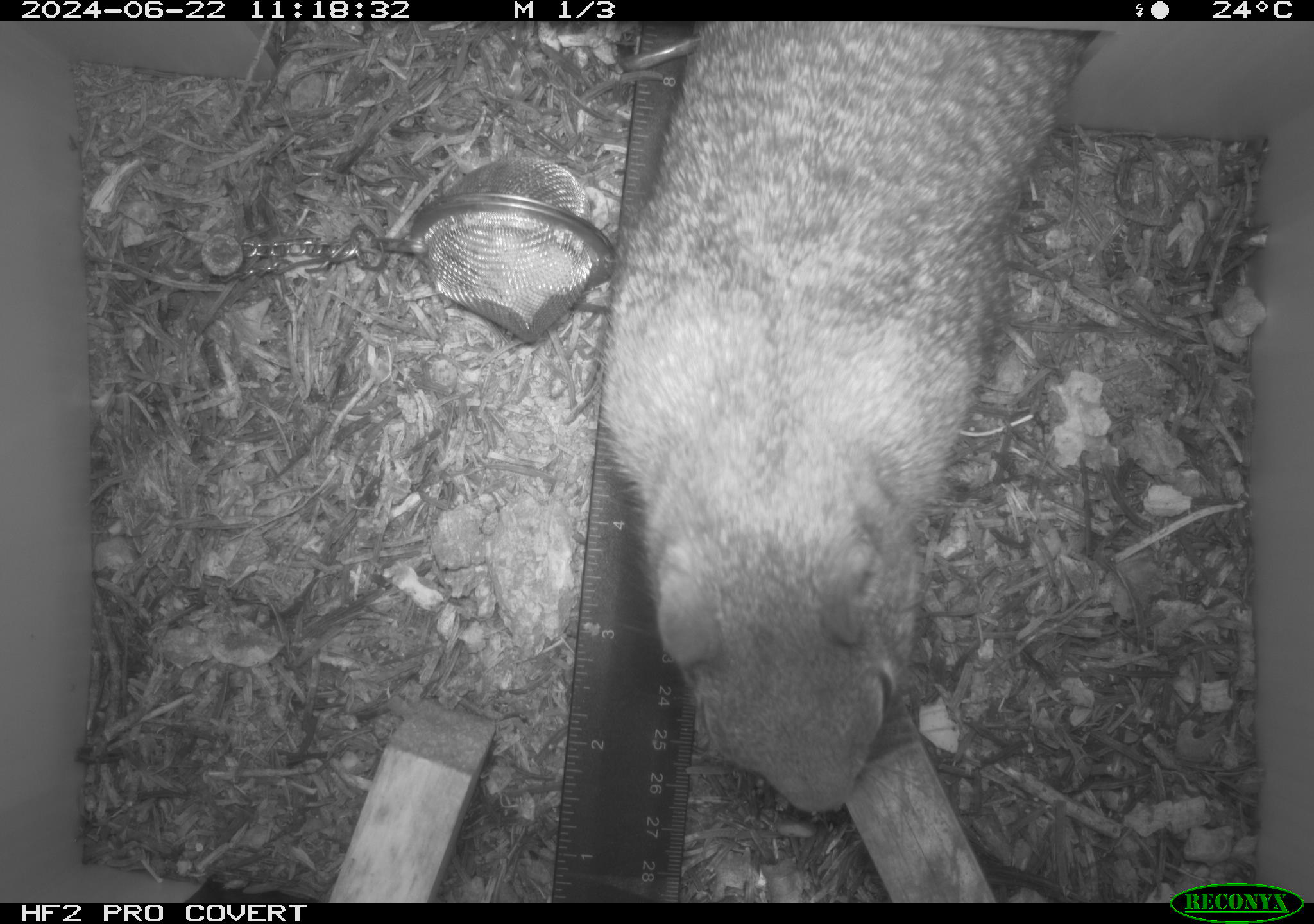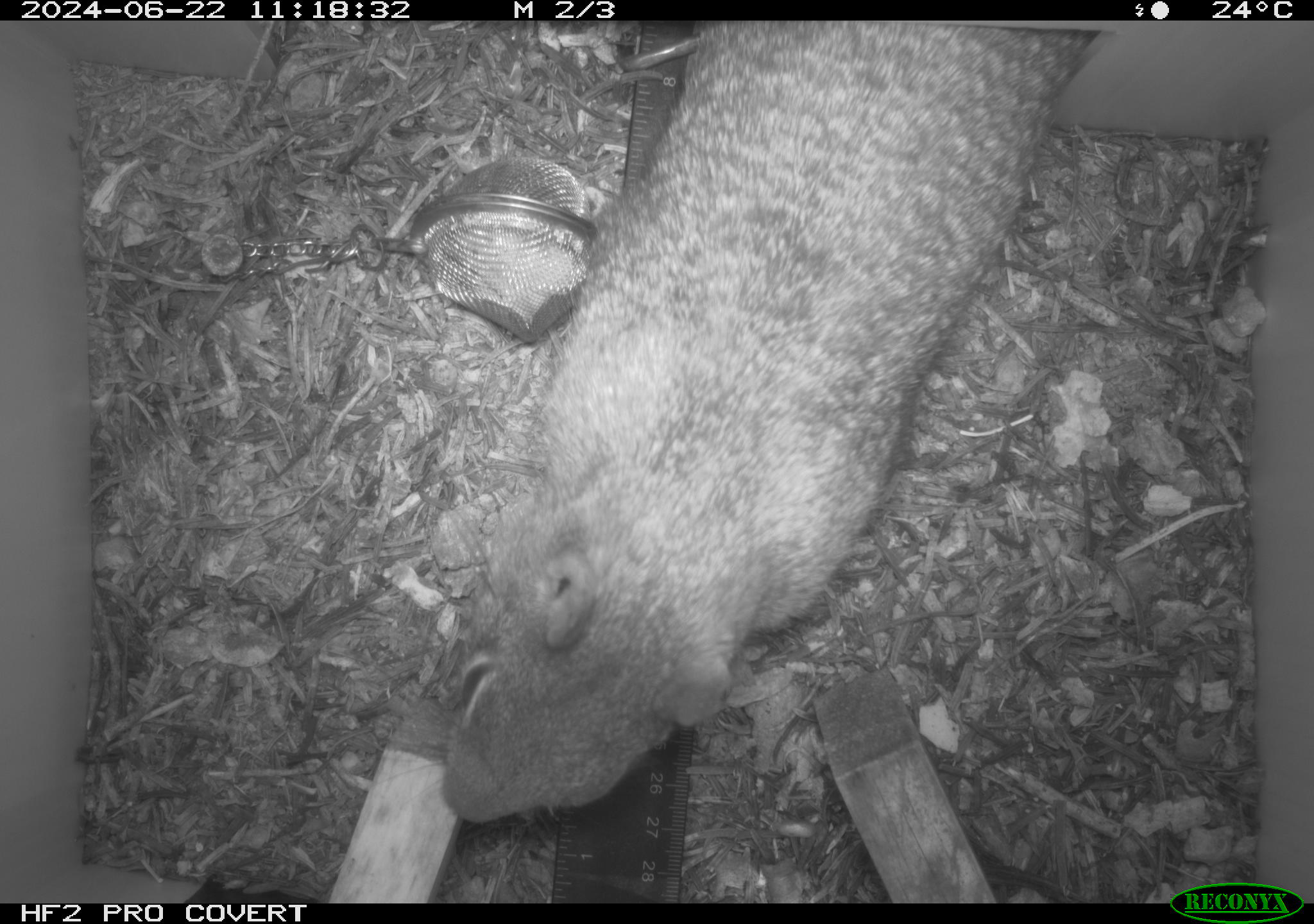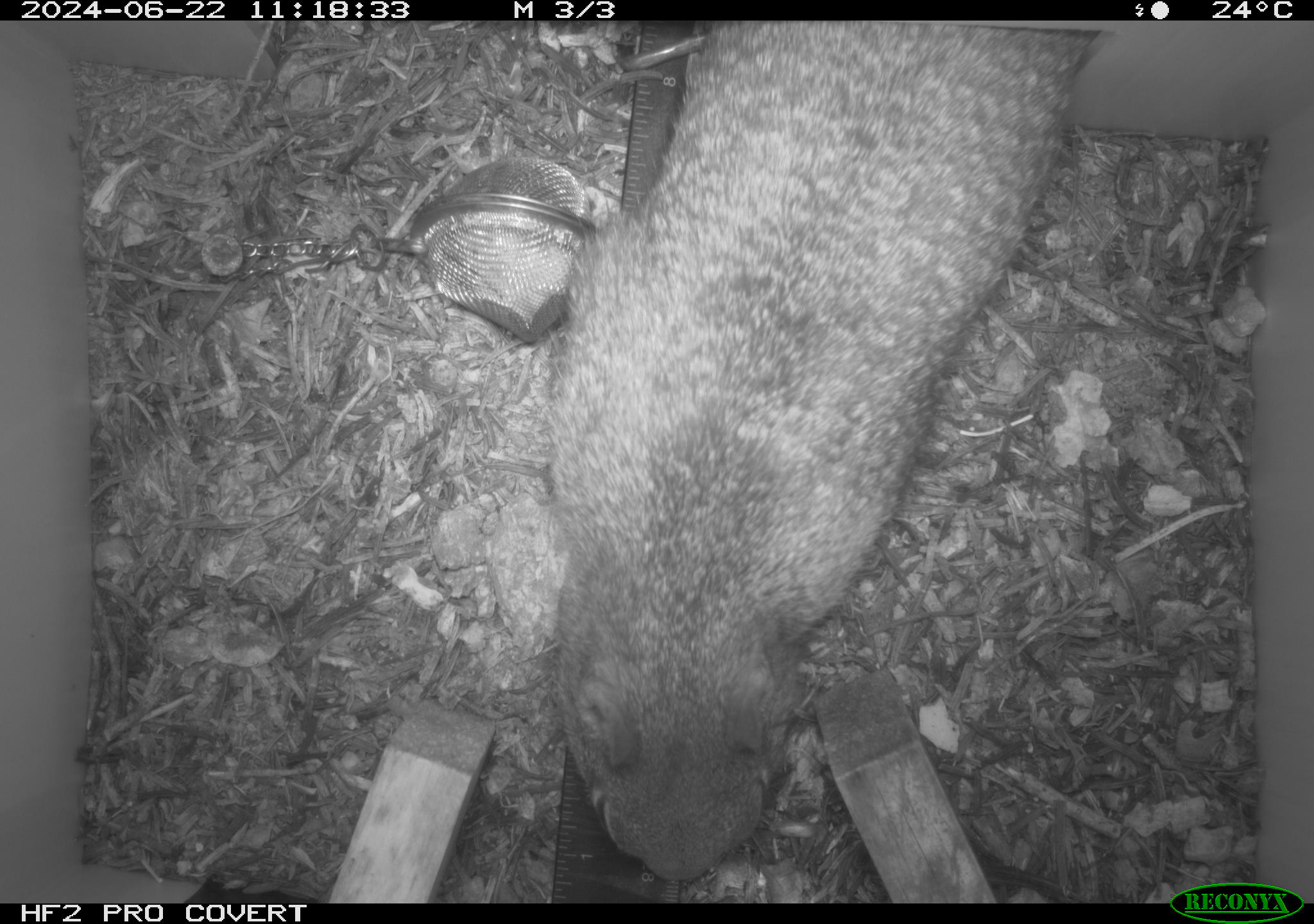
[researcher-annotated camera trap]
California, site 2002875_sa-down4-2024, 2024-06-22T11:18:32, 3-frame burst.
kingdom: Animalia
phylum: Chordata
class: Mammalia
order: Rodentia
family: Sciuridae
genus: Otospermophilus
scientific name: Otospermophilus beecheyi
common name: california ground squirrel